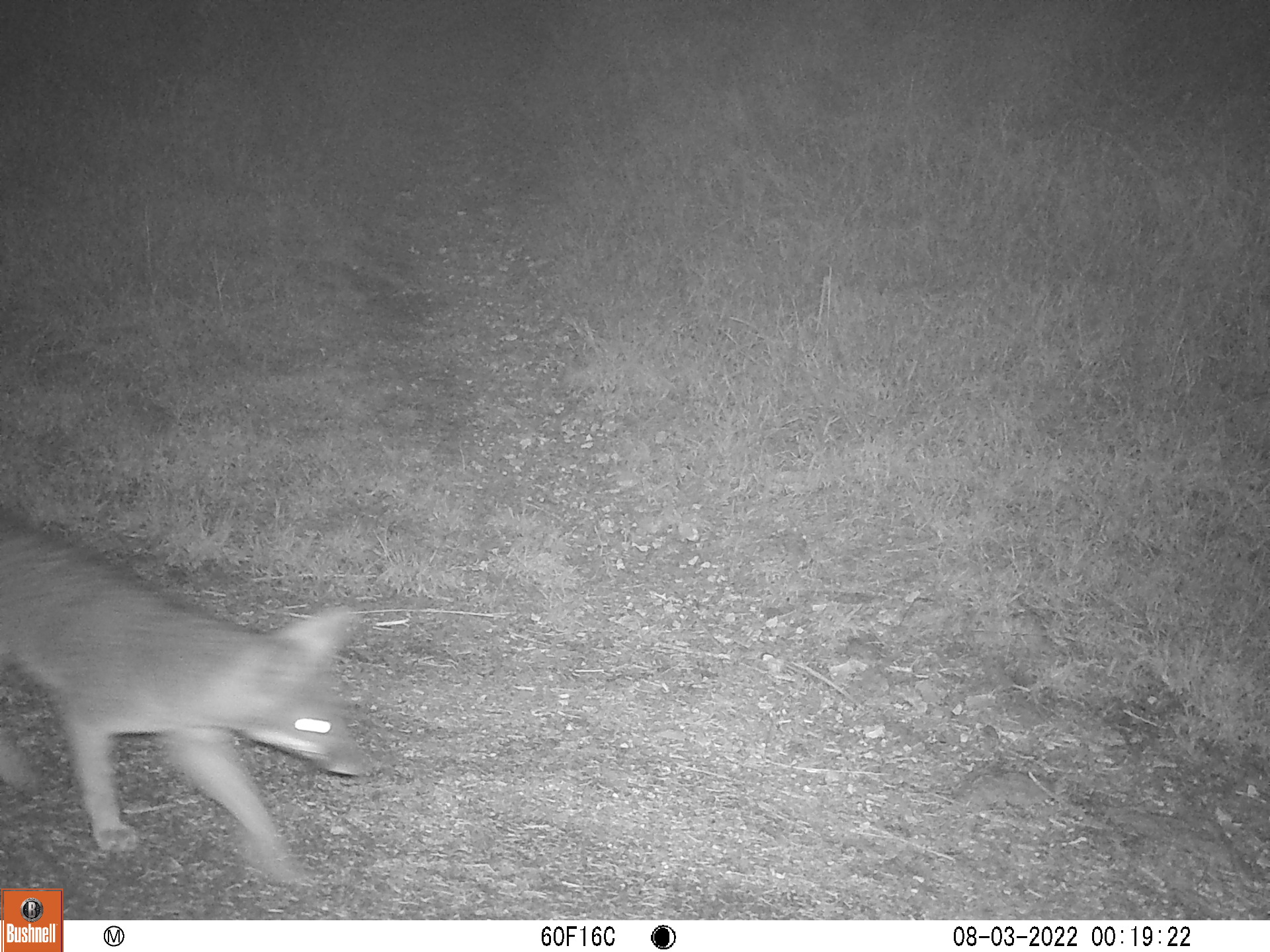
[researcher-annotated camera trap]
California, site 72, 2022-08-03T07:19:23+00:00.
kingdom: Animalia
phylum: Chordata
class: Mammalia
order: Carnivora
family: Canidae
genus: Urocyon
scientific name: Urocyon cinereoargenteus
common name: gray fox